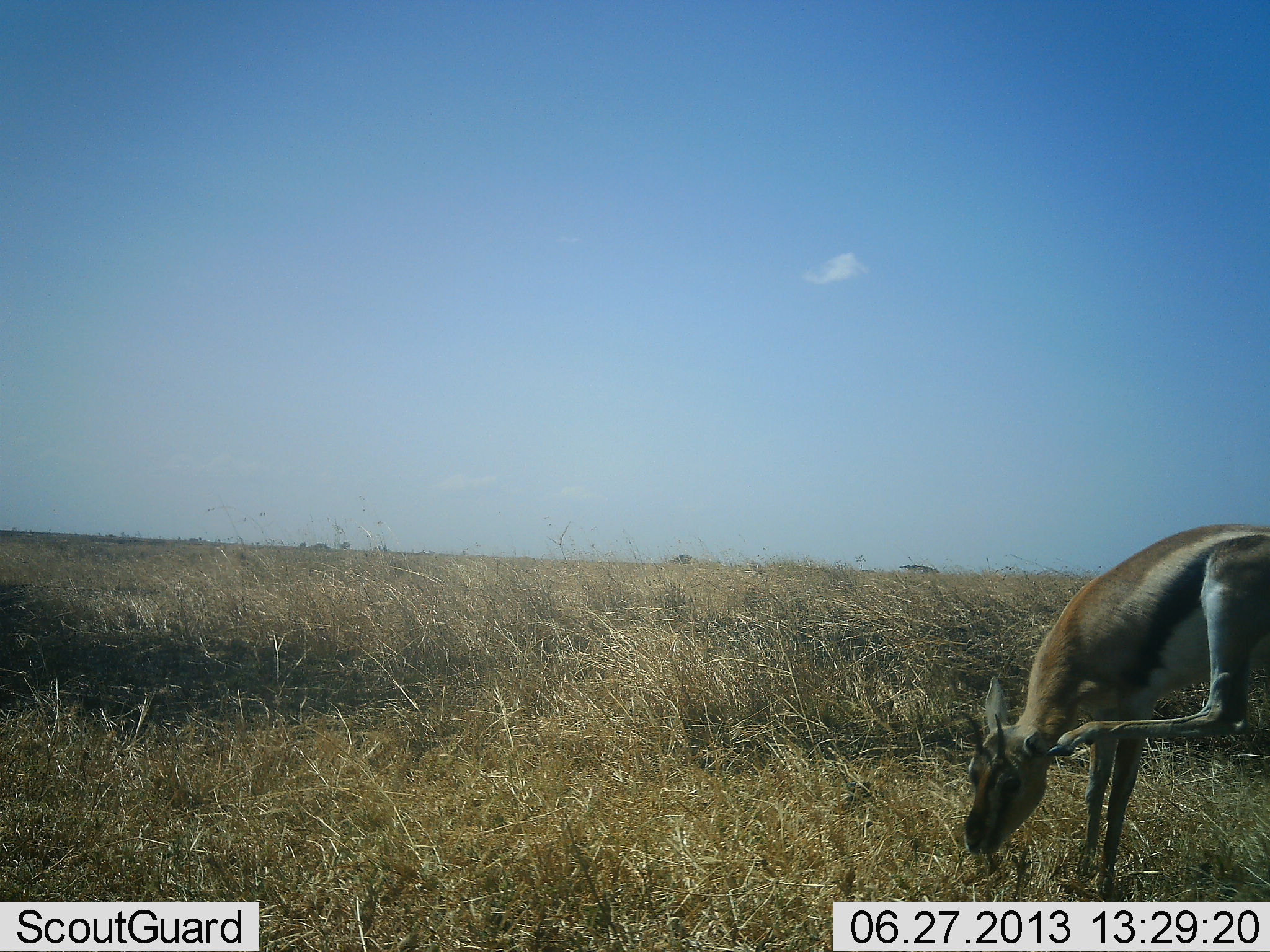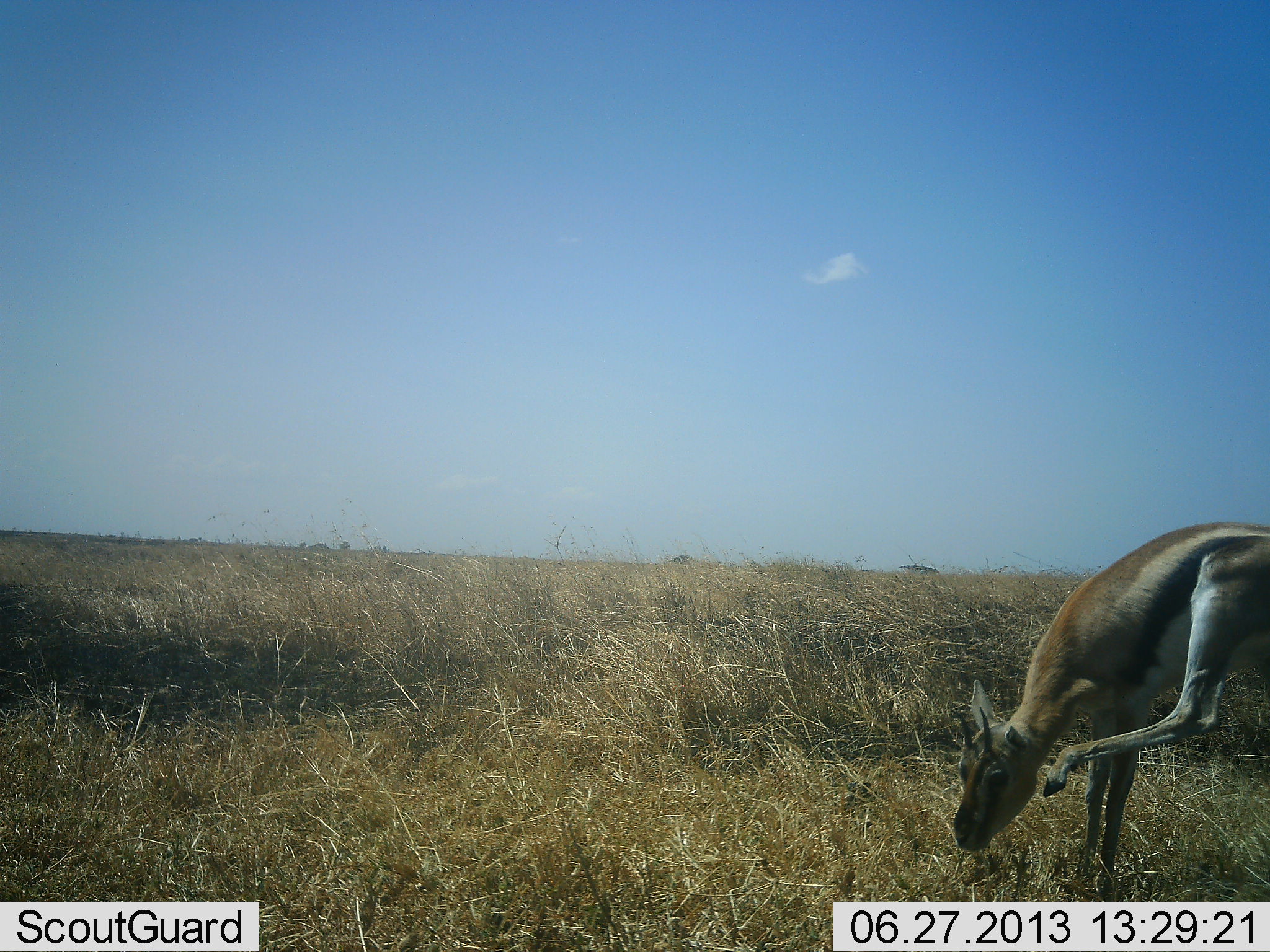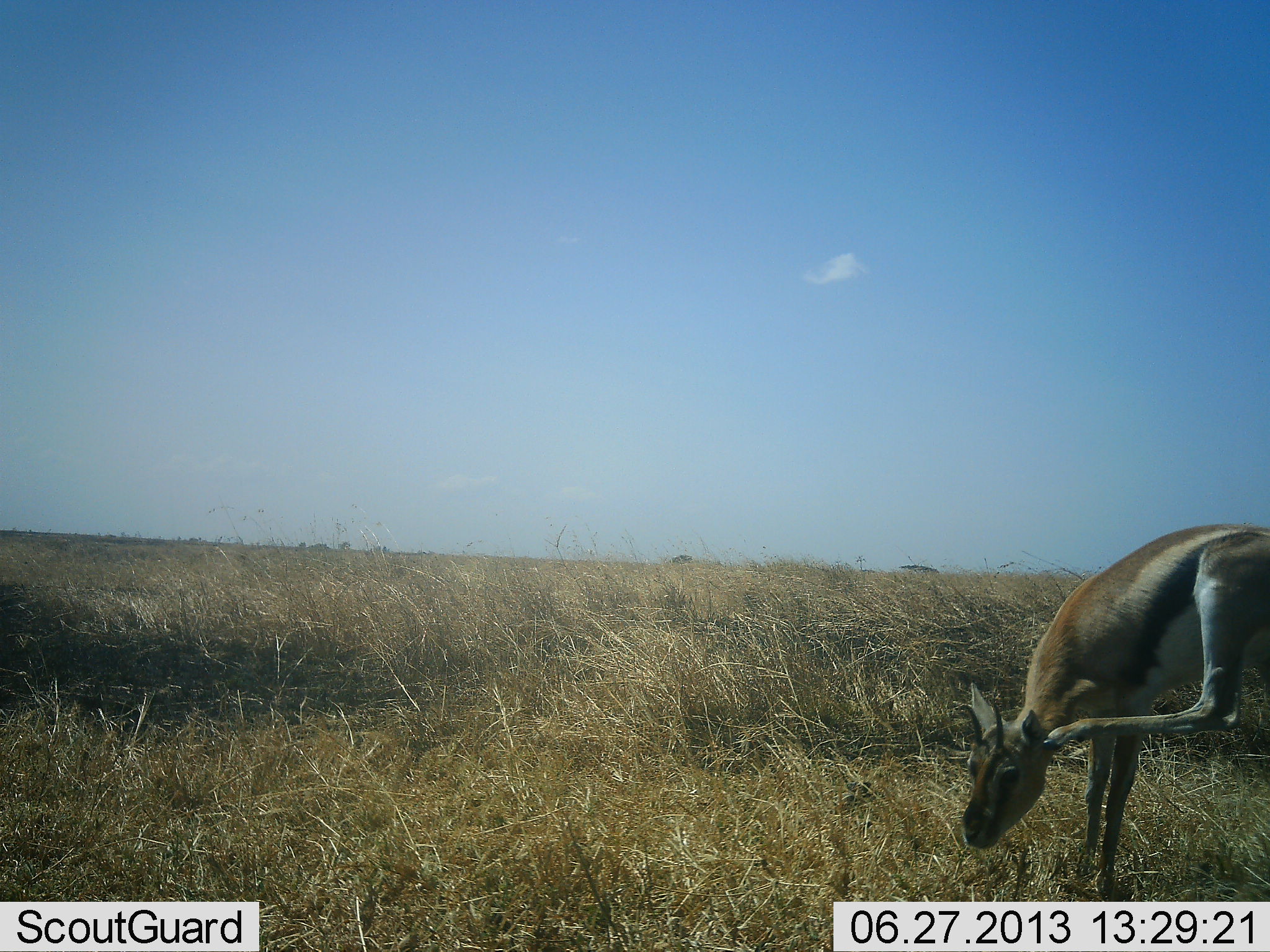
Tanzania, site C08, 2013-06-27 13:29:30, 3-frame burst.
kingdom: Animalia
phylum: Chordata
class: Mammalia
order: Artiodactyla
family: Bovidae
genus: Eudorcas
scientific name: Eudorcas thomsonii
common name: thomson's gazelle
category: gazellethomsons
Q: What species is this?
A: Gazellethomsons (thomson's gazelle) (Eudorcas thomsonii).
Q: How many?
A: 1.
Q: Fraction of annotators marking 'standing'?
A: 80%.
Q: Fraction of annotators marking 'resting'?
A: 6%.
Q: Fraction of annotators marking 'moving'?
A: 14%.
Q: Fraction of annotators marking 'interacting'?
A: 14%.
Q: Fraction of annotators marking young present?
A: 3%.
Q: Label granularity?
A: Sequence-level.